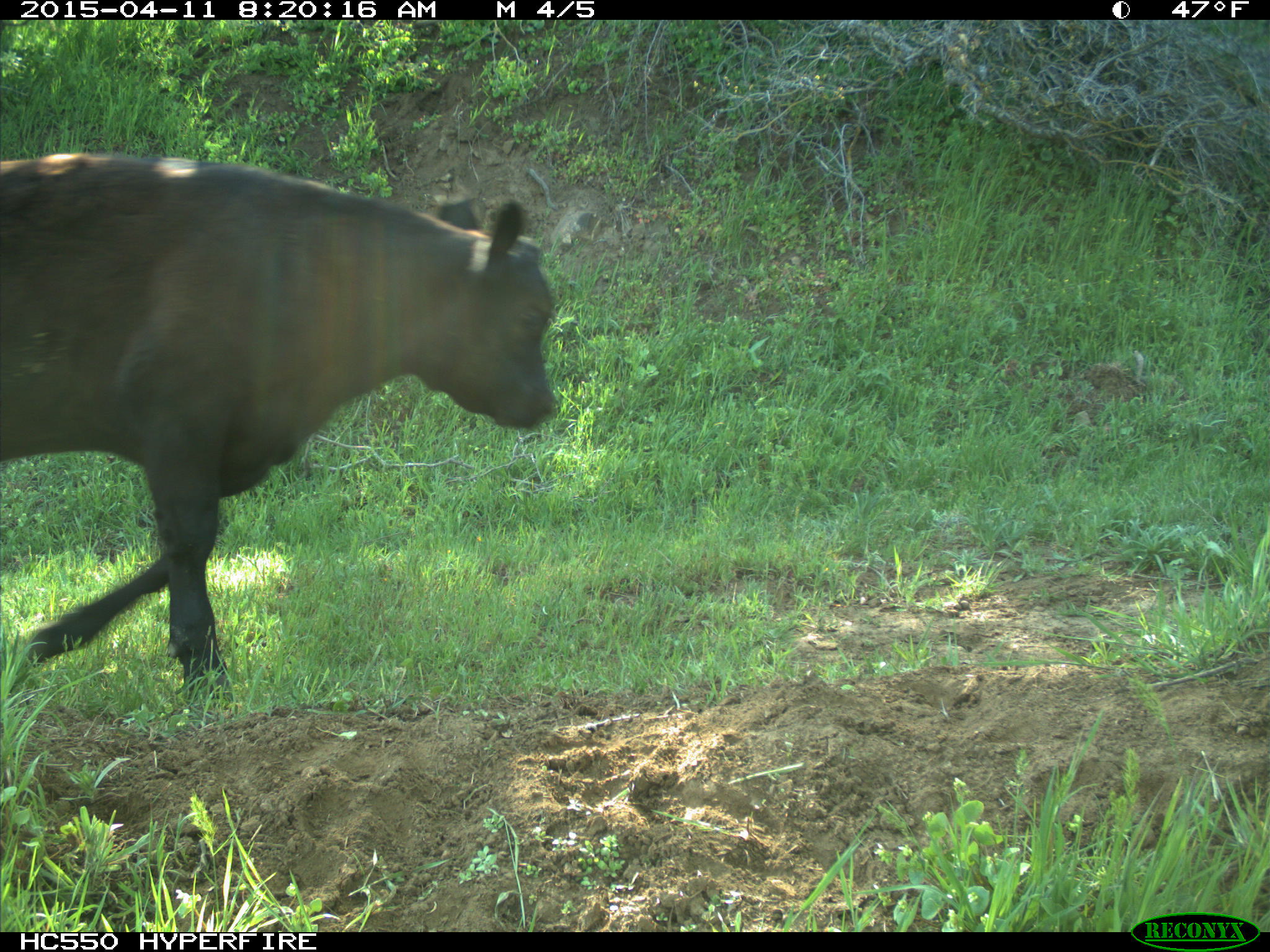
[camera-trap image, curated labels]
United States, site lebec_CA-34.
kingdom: Animalia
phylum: Chordata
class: Mammalia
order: Artiodactyla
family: Bovidae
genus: Bos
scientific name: Bos taurus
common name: domestic cow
Bos taurus (domestic cow).